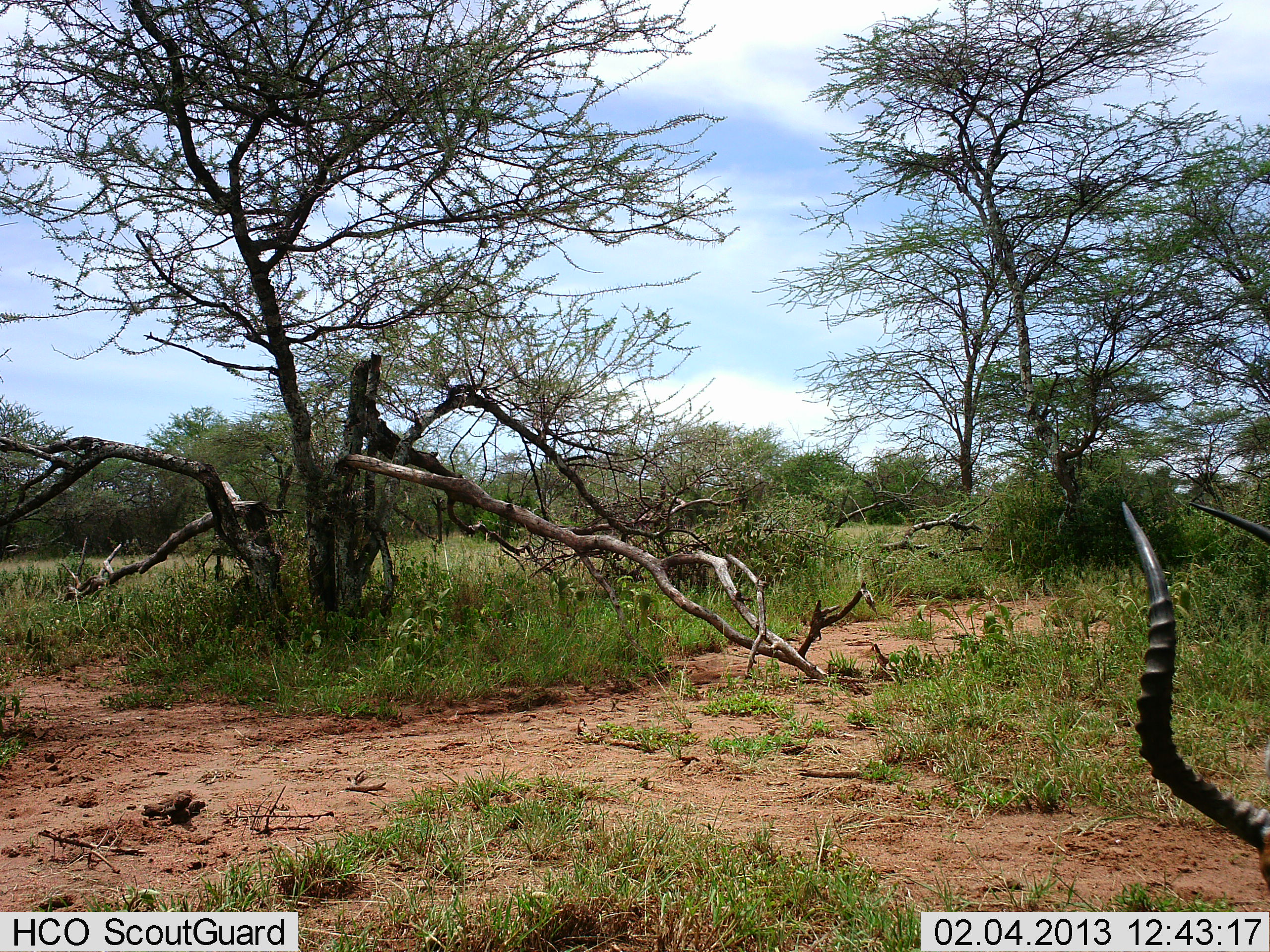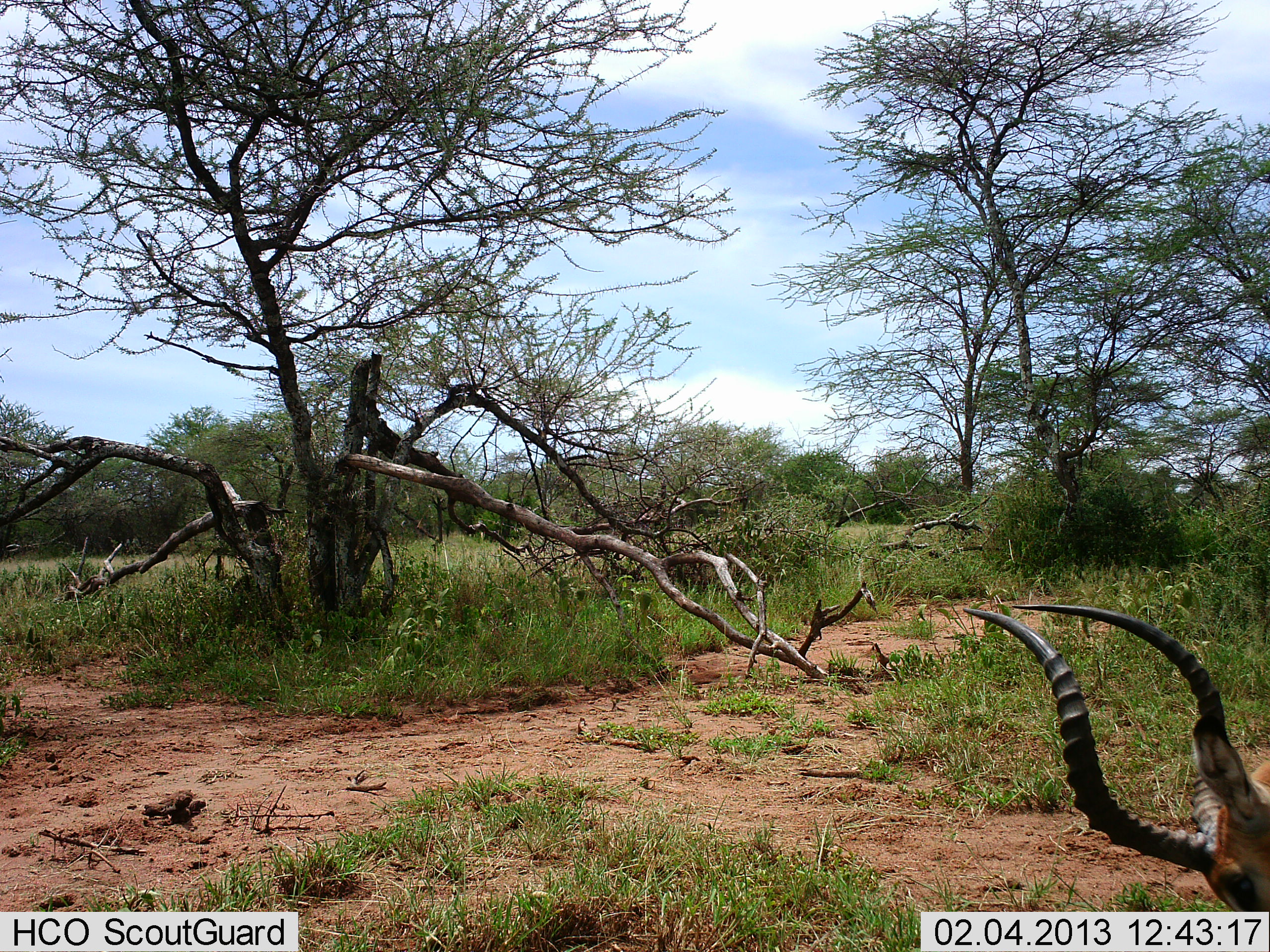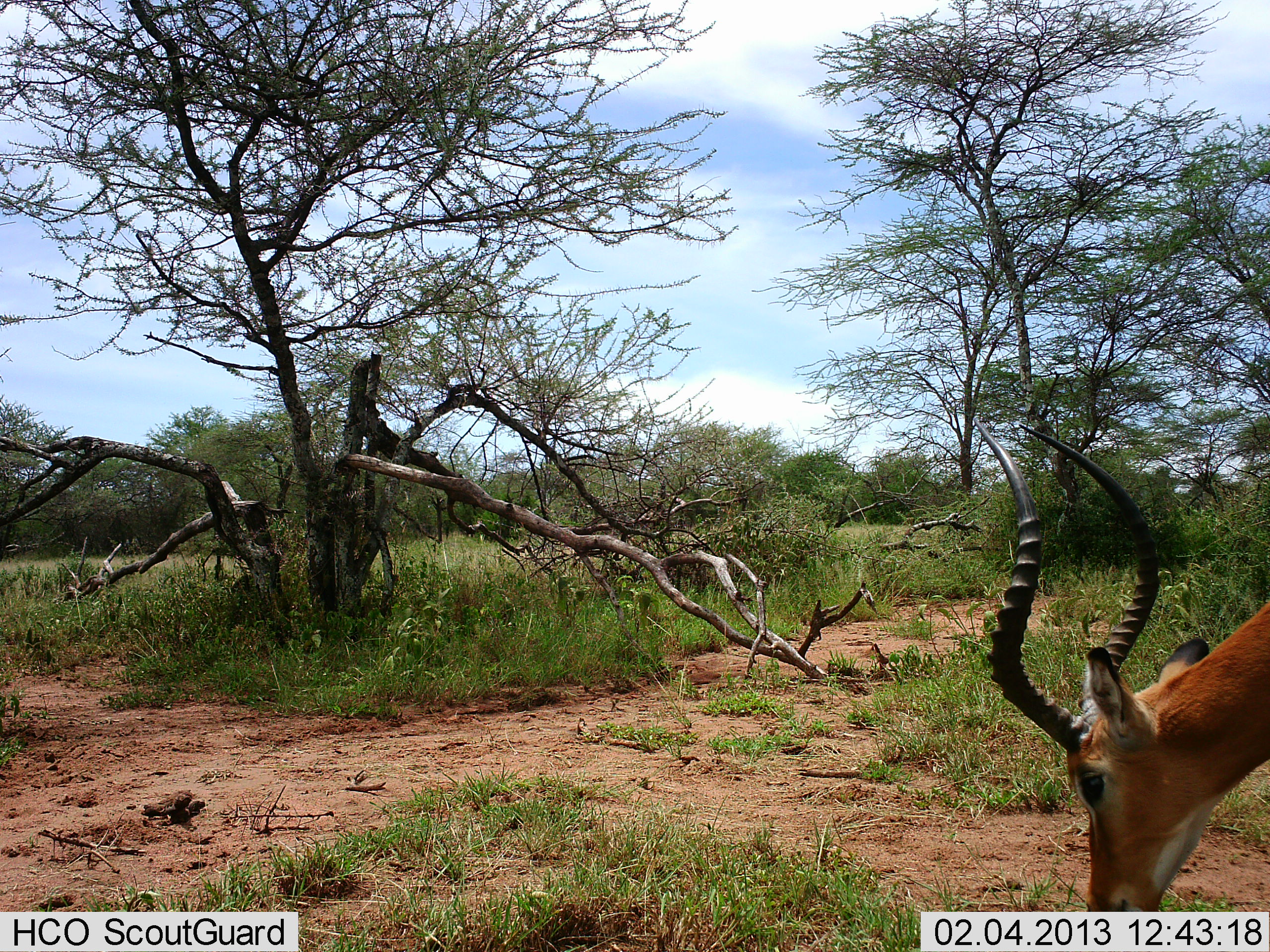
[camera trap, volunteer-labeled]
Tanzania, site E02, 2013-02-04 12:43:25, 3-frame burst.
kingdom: Animalia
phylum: Chordata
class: Mammalia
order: Artiodactyla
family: Bovidae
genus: Aepyceros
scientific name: Aepyceros melampus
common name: impala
Impala (Aepyceros melampus), count 1. Behavior (volunteer vote fractions): standing 0%, resting 4%, moving 35%, interacting 0%. Young present (vote fraction): 0%. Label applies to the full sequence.